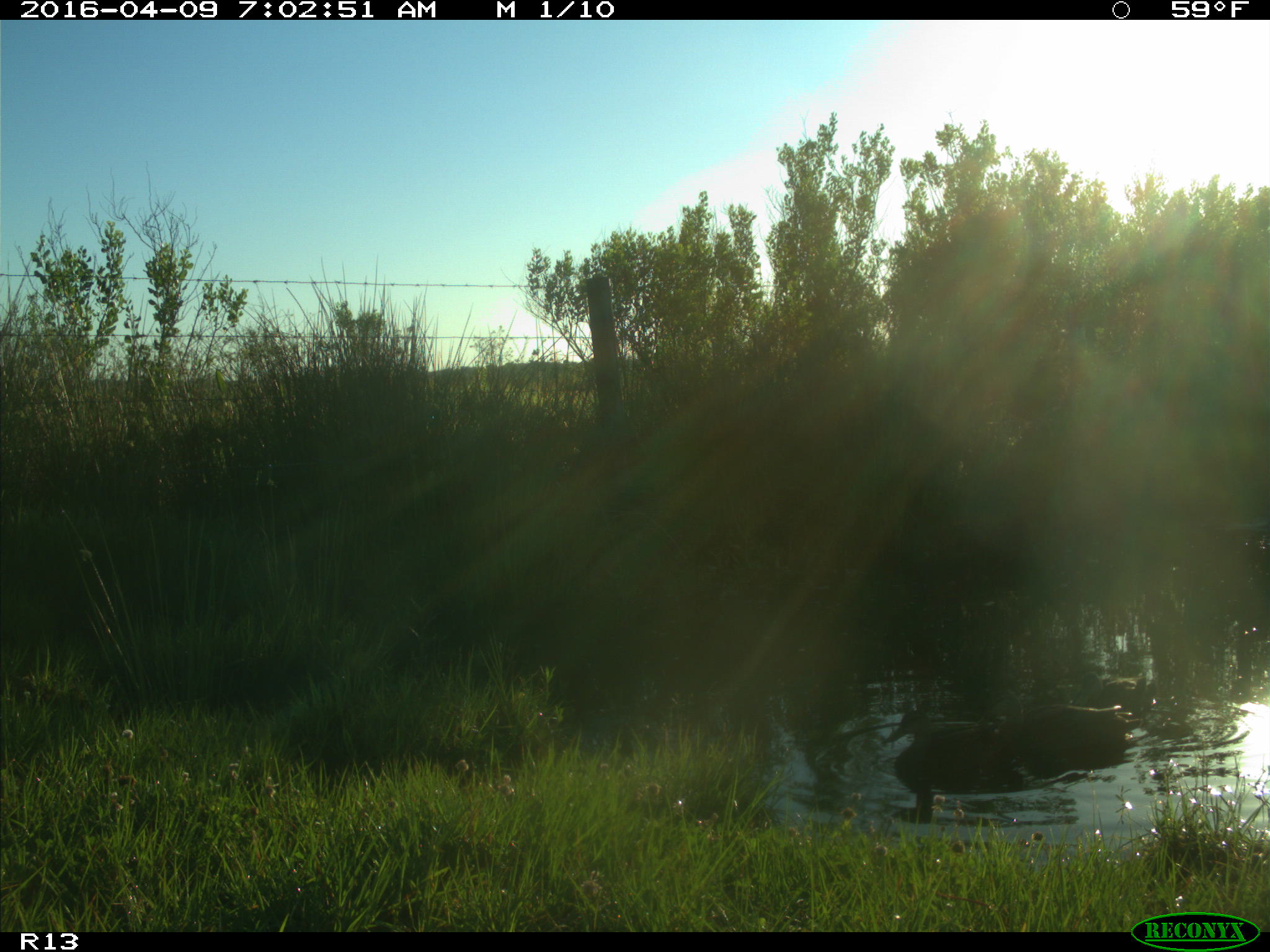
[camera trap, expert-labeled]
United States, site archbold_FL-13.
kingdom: Animalia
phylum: Chordata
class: Aves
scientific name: Aves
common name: birds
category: unidentified bird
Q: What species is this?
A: Unidentified bird (birds) (Aves).